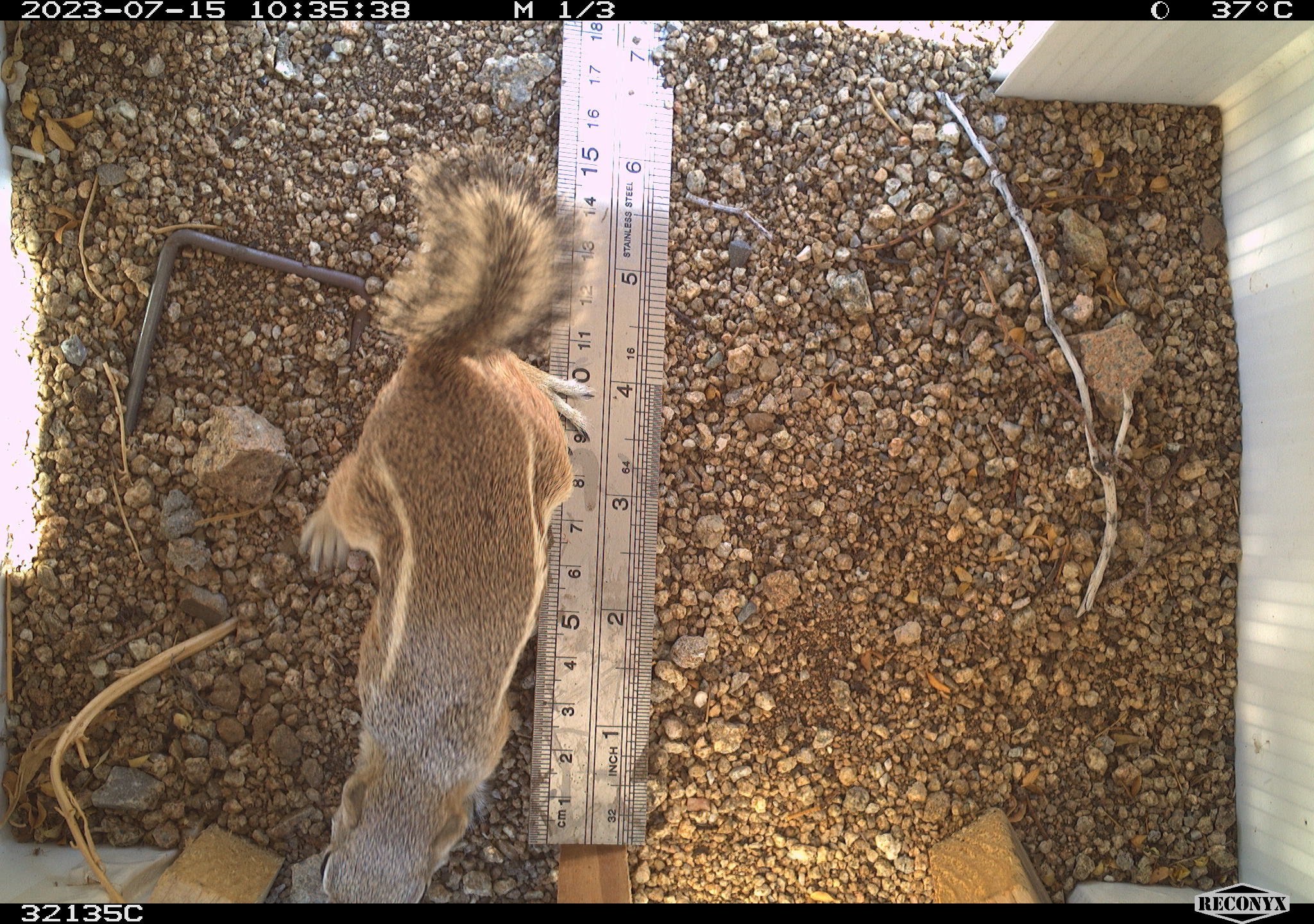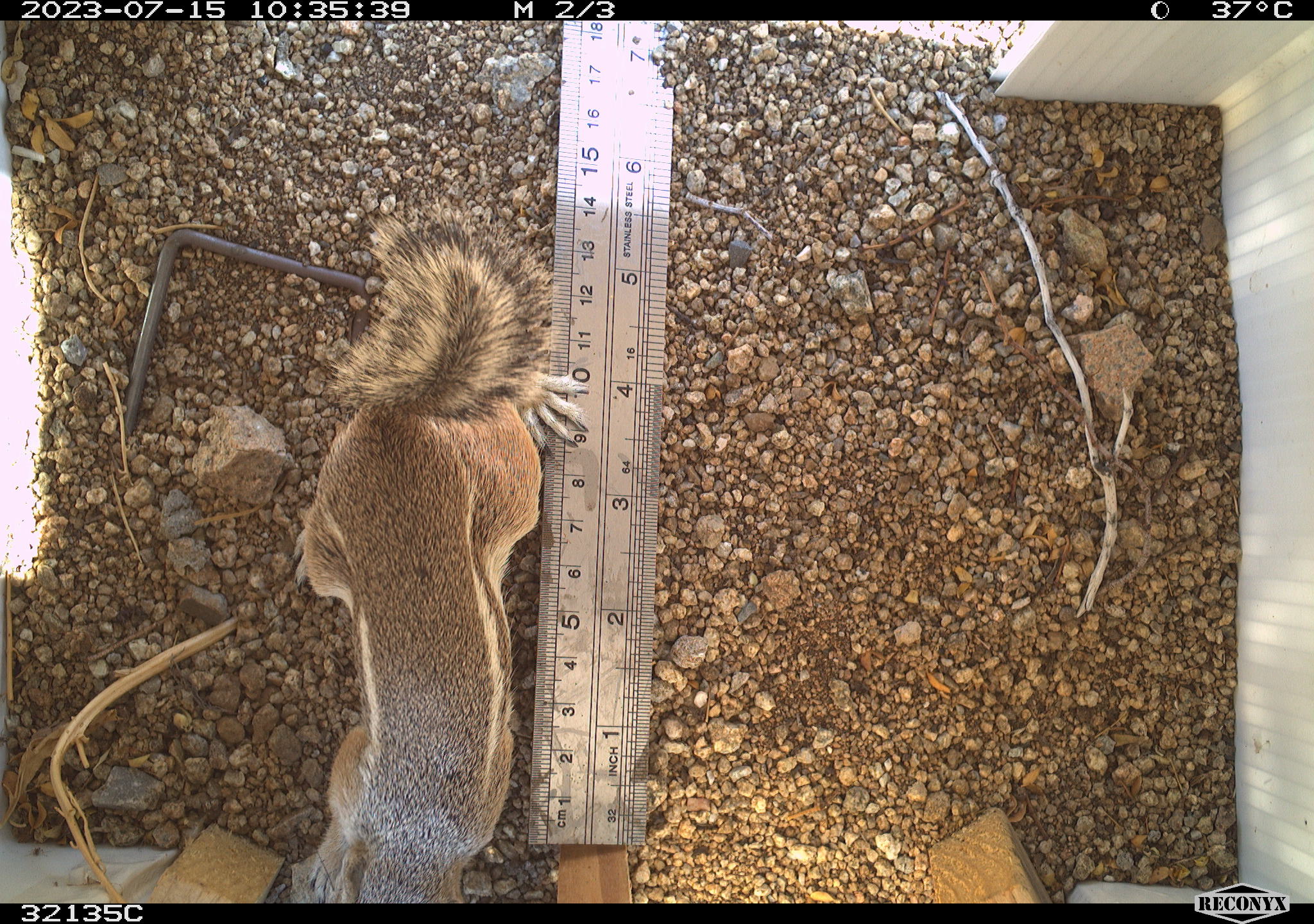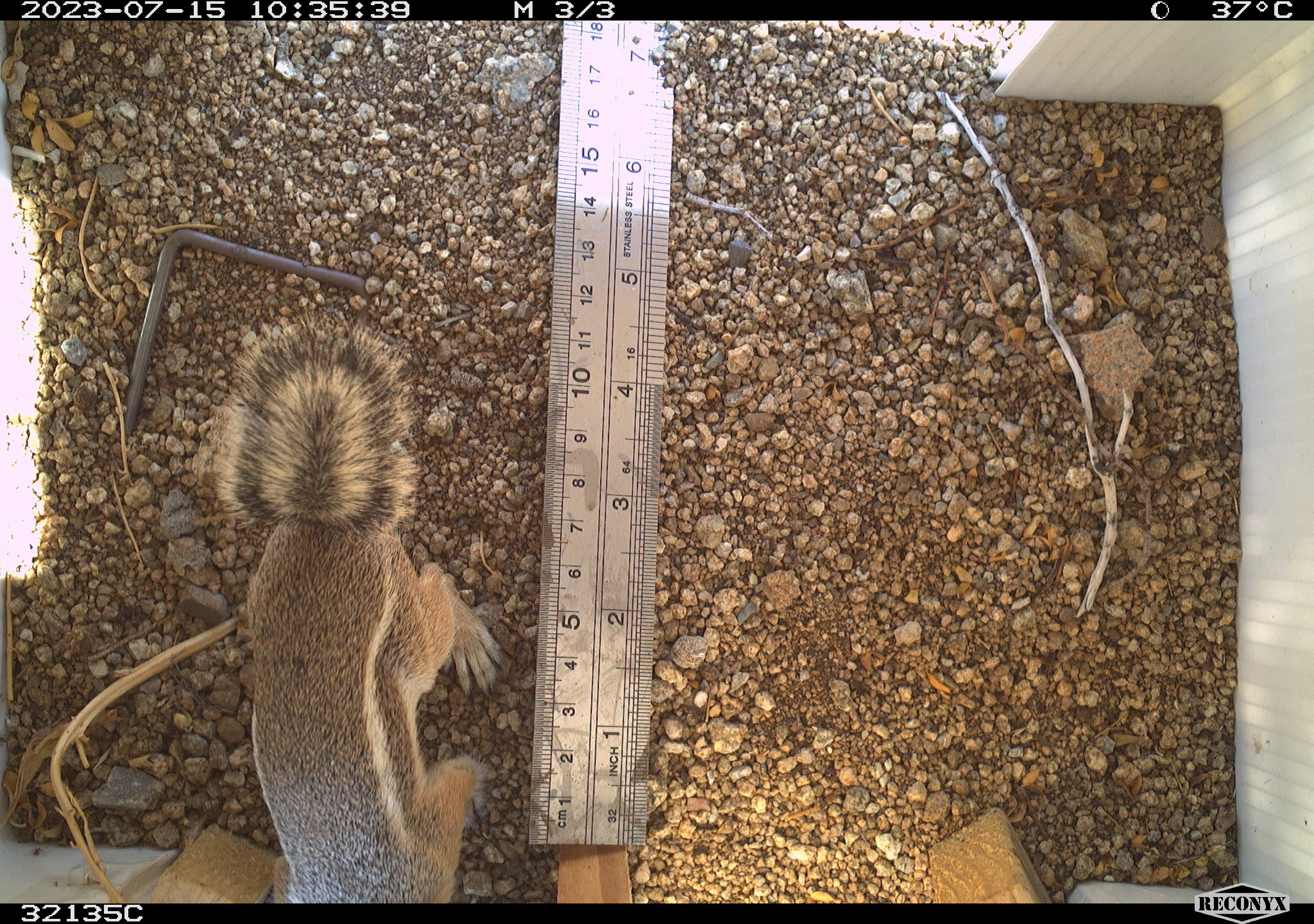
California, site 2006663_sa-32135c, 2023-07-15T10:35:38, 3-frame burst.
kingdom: Animalia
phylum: Chordata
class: Mammalia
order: Rodentia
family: Sciuridae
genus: Ammospermophilus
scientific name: Ammospermophilus leucurus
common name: white-tailed antelope squirrel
White-tailed antelope squirrel (Ammospermophilus leucurus).